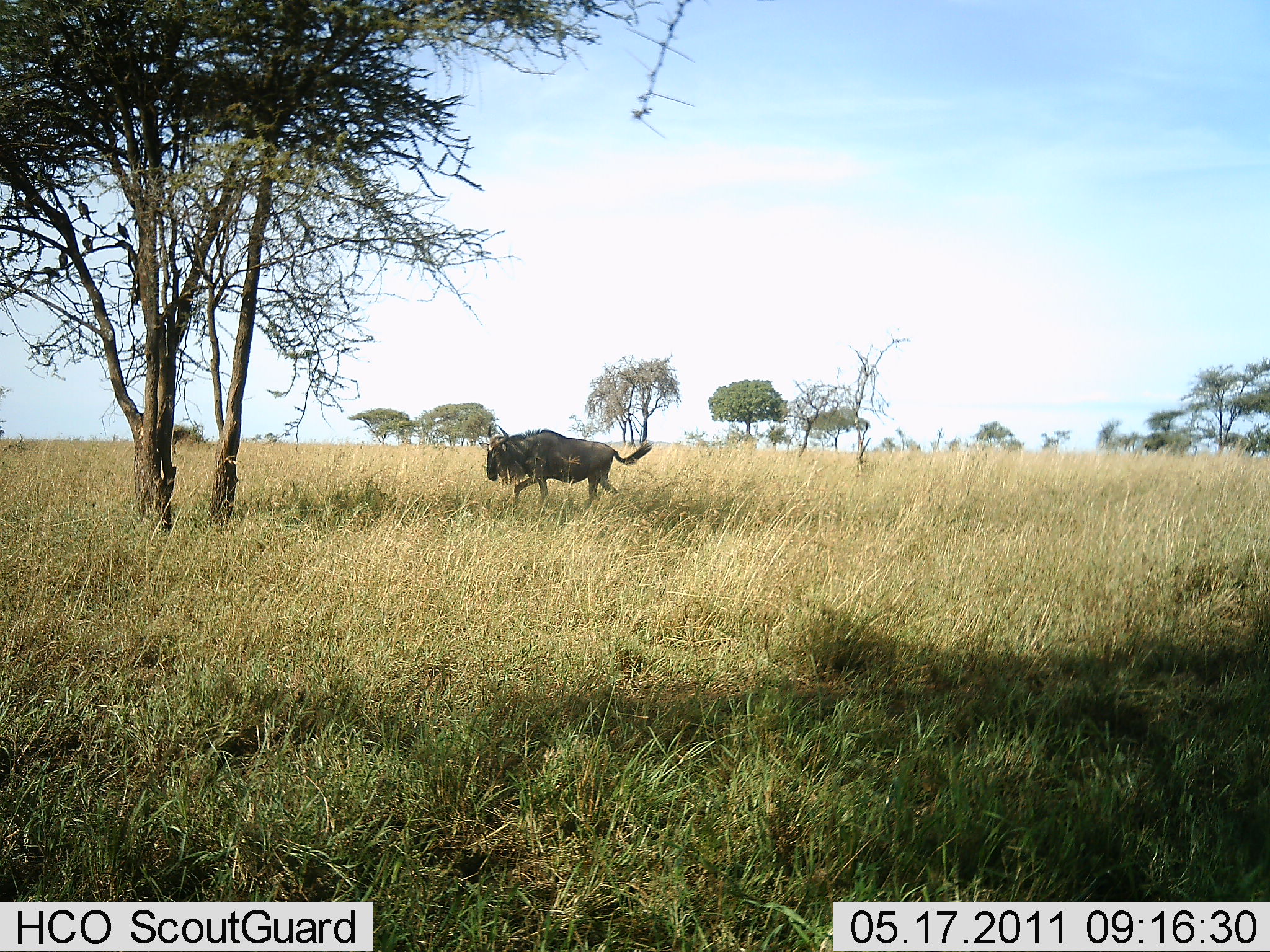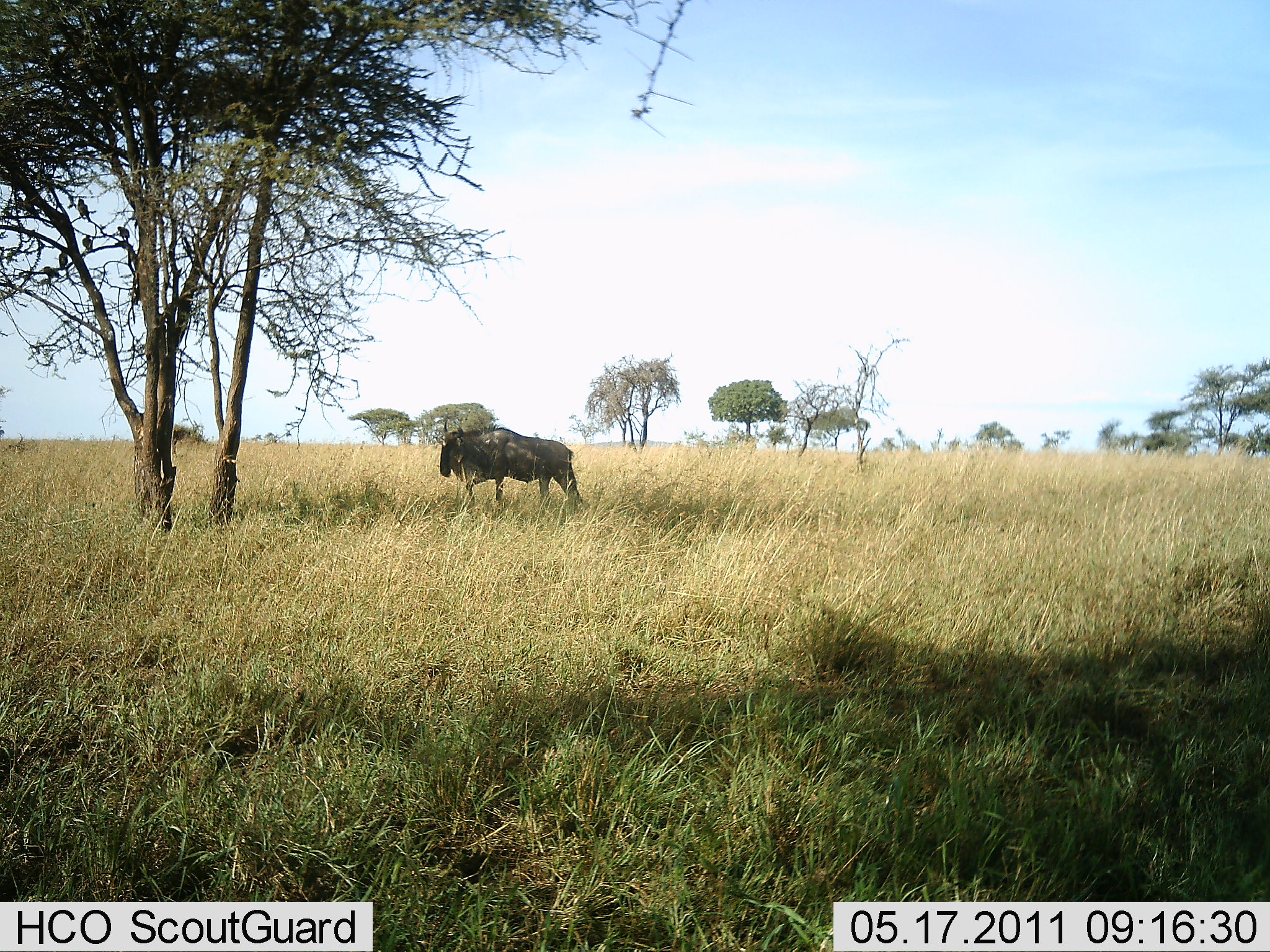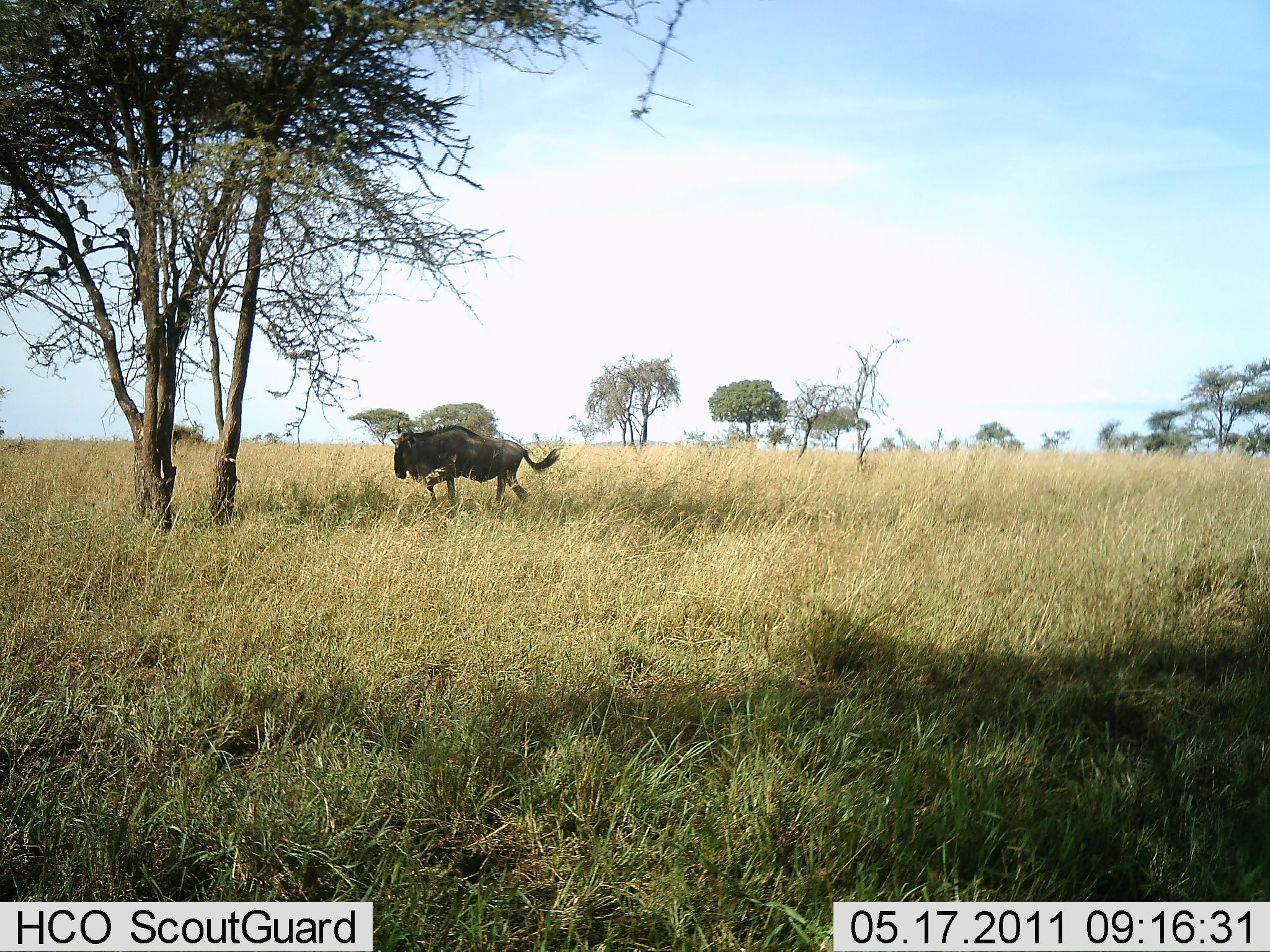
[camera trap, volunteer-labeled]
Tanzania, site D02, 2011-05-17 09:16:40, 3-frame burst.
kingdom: Animalia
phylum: Chordata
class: Mammalia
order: Artiodactyla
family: Bovidae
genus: Connochaetes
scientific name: Connochaetes taurinus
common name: blue wildebeest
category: wildebeest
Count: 1.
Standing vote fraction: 0%.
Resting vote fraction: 0%.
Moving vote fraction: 100%.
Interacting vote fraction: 0%.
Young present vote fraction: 0%.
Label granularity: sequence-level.